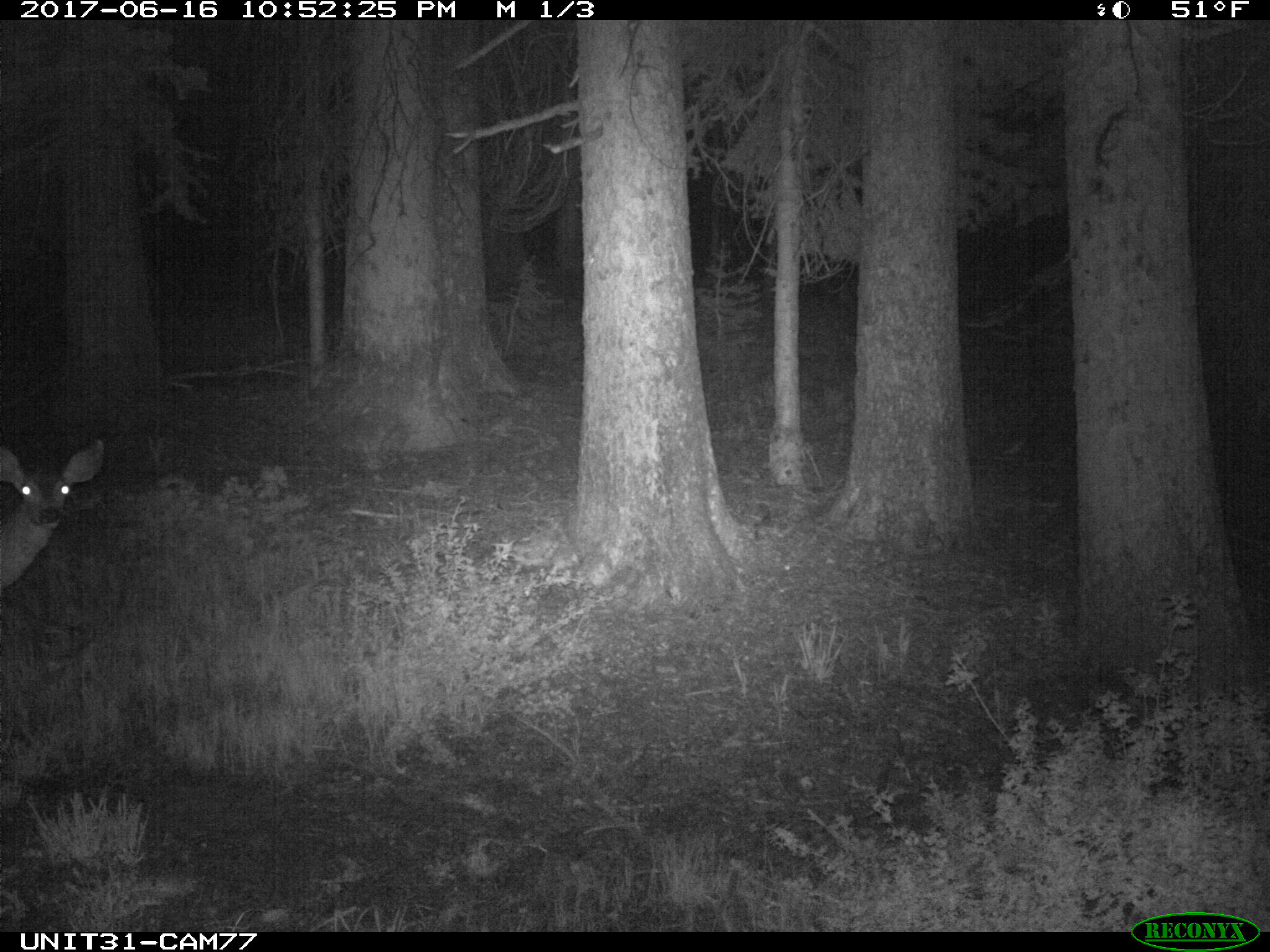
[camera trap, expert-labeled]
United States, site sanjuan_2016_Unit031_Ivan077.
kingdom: Animalia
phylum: Chordata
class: Mammalia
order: Artiodactyla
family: Cervidae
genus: Odocoileus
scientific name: Odocoileus hemionus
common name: mule deer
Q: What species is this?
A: Odocoileus hemionus (mule deer).